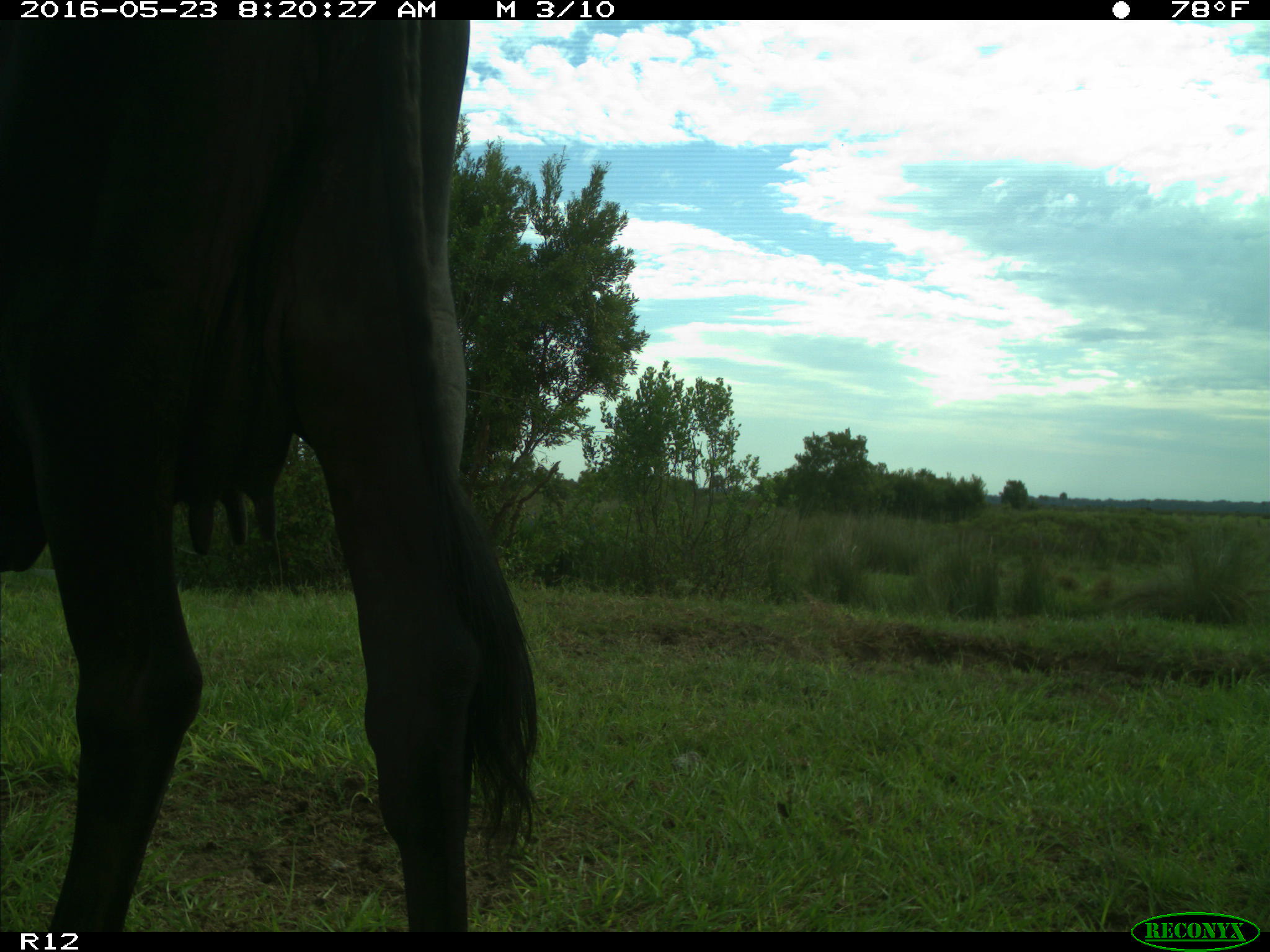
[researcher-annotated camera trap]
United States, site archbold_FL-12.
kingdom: Animalia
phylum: Chordata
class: Mammalia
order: Artiodactyla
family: Bovidae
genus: Bos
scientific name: Bos taurus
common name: domestic cow